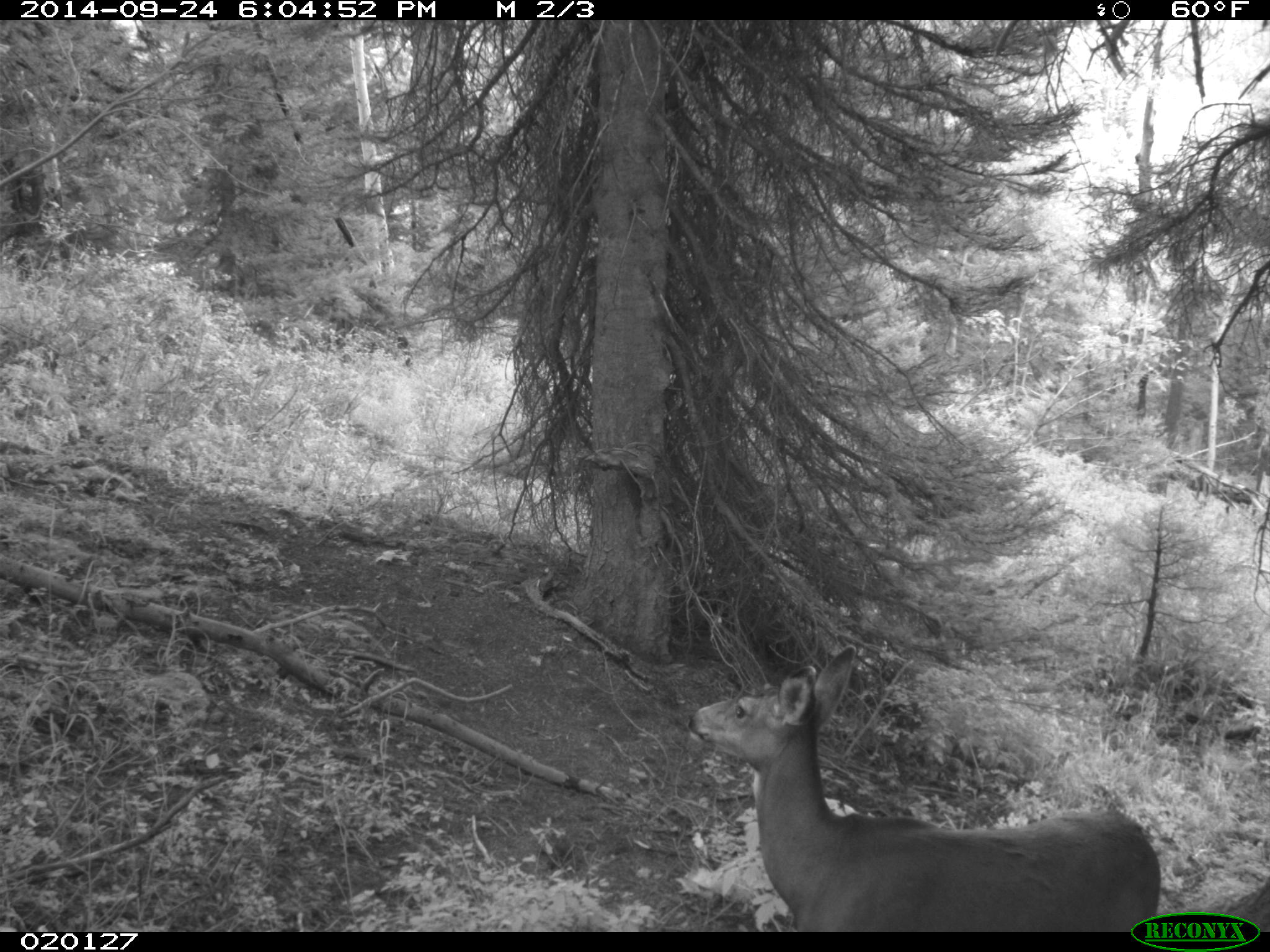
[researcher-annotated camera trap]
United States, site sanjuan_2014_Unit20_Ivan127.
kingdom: Animalia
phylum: Chordata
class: Mammalia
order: Artiodactyla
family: Cervidae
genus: Odocoileus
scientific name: Odocoileus hemionus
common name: mule deer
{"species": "Odocoileus hemionus (mule deer)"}